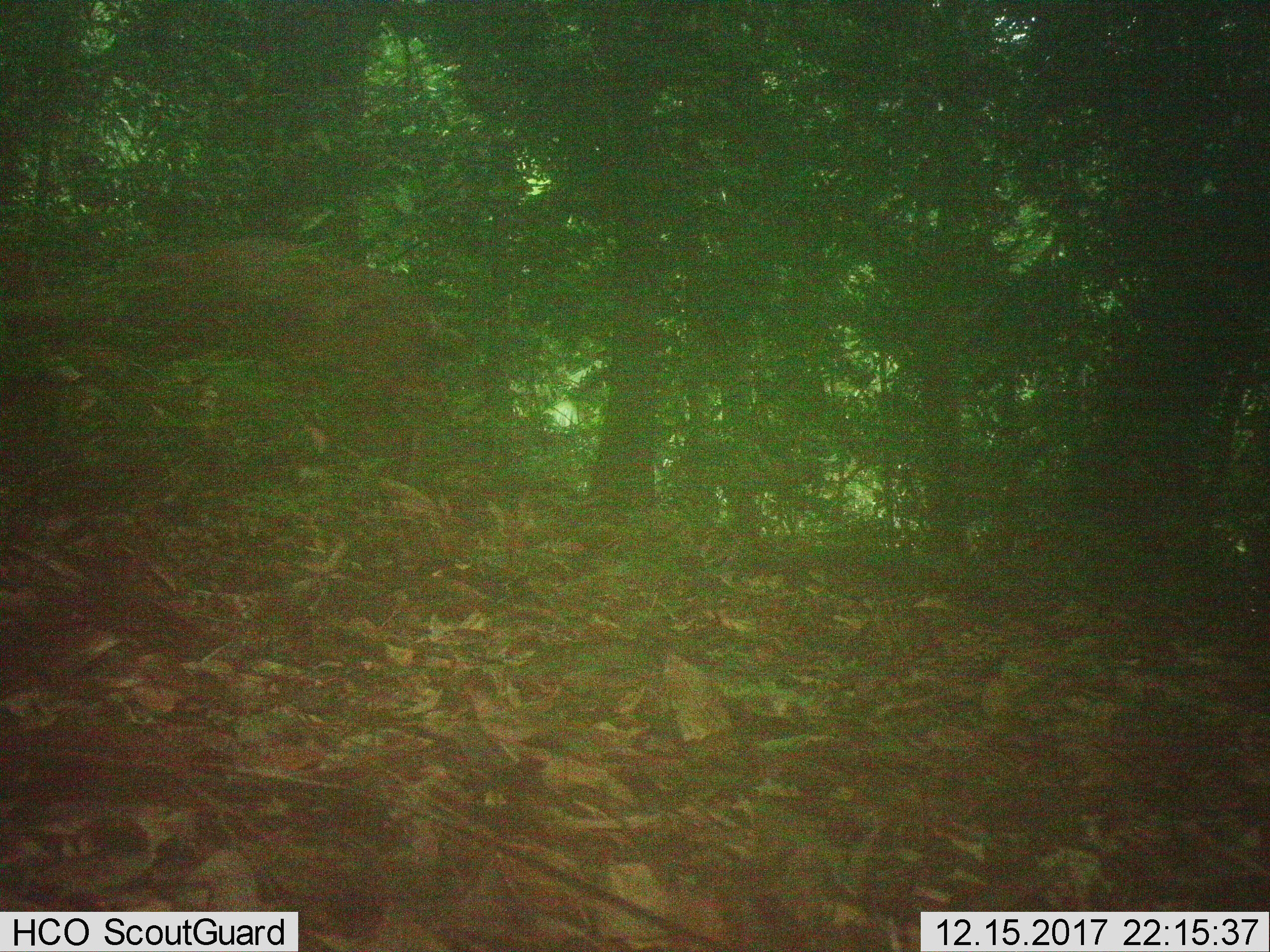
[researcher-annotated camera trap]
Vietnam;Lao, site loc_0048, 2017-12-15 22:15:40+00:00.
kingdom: Animalia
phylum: Chordata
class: Mammalia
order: Artiodactyla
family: Cervidae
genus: Muntiacus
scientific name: Muntiacus vuquangensis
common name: large-antlered muntjac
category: large antlered muntjac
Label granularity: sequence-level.